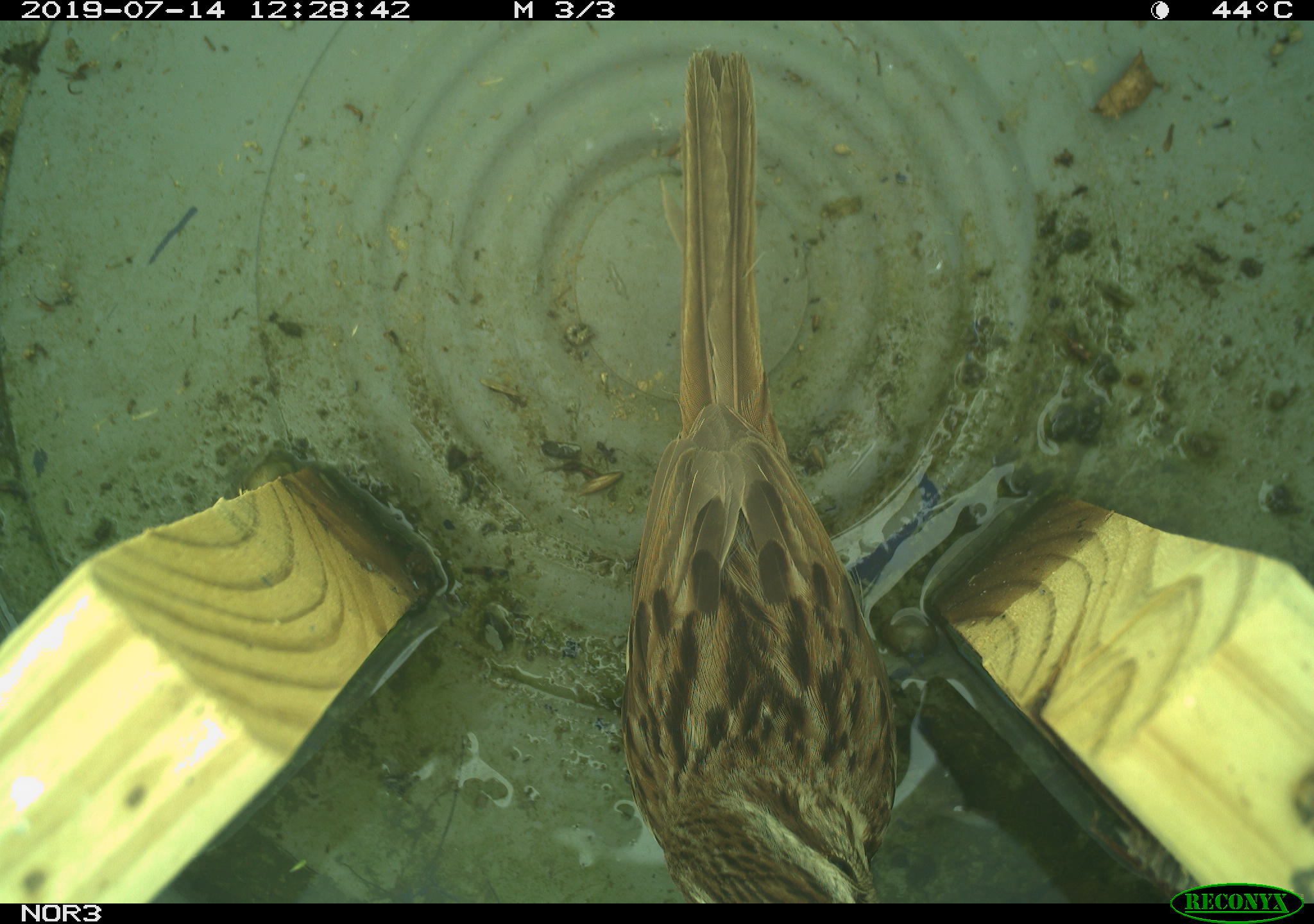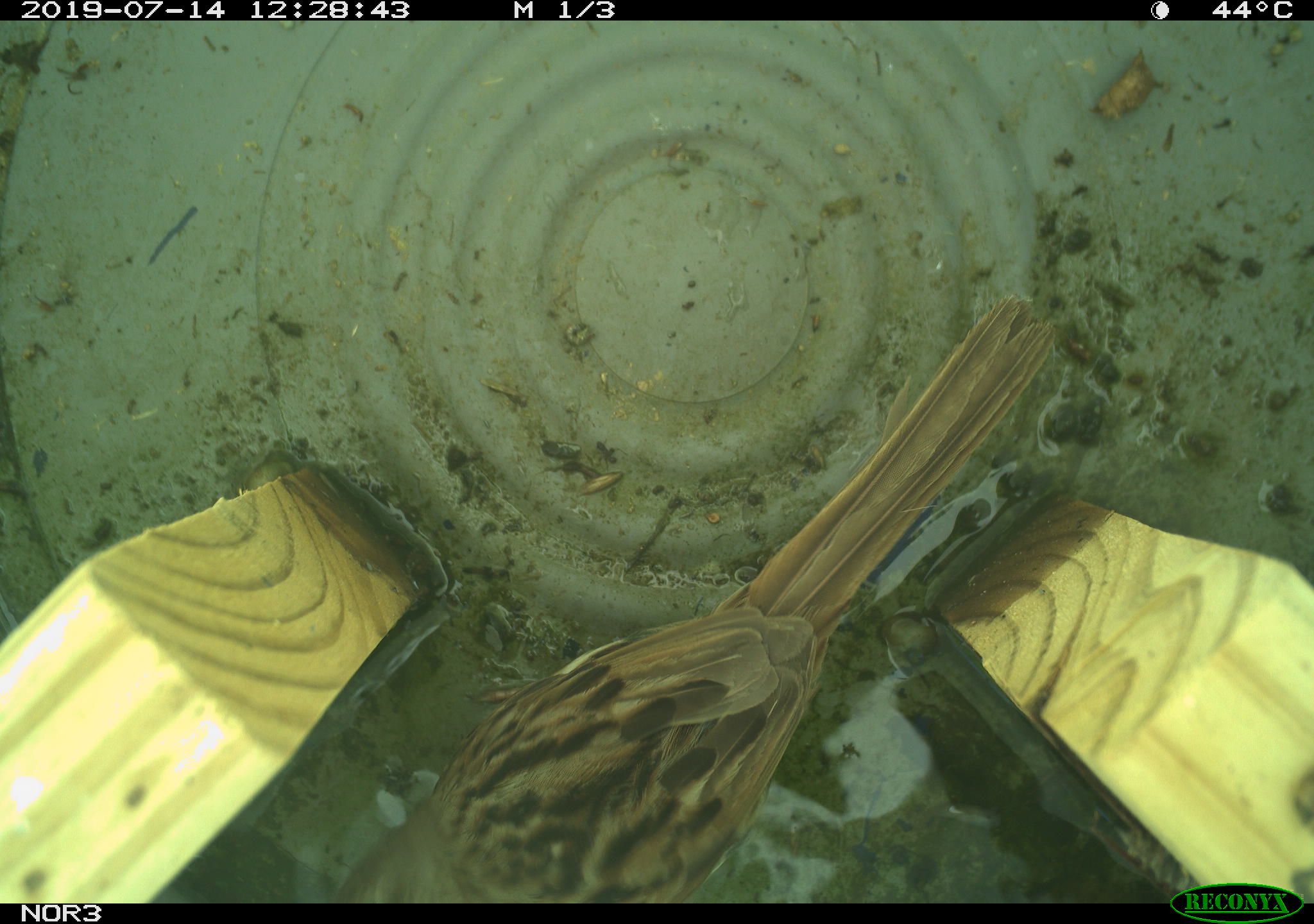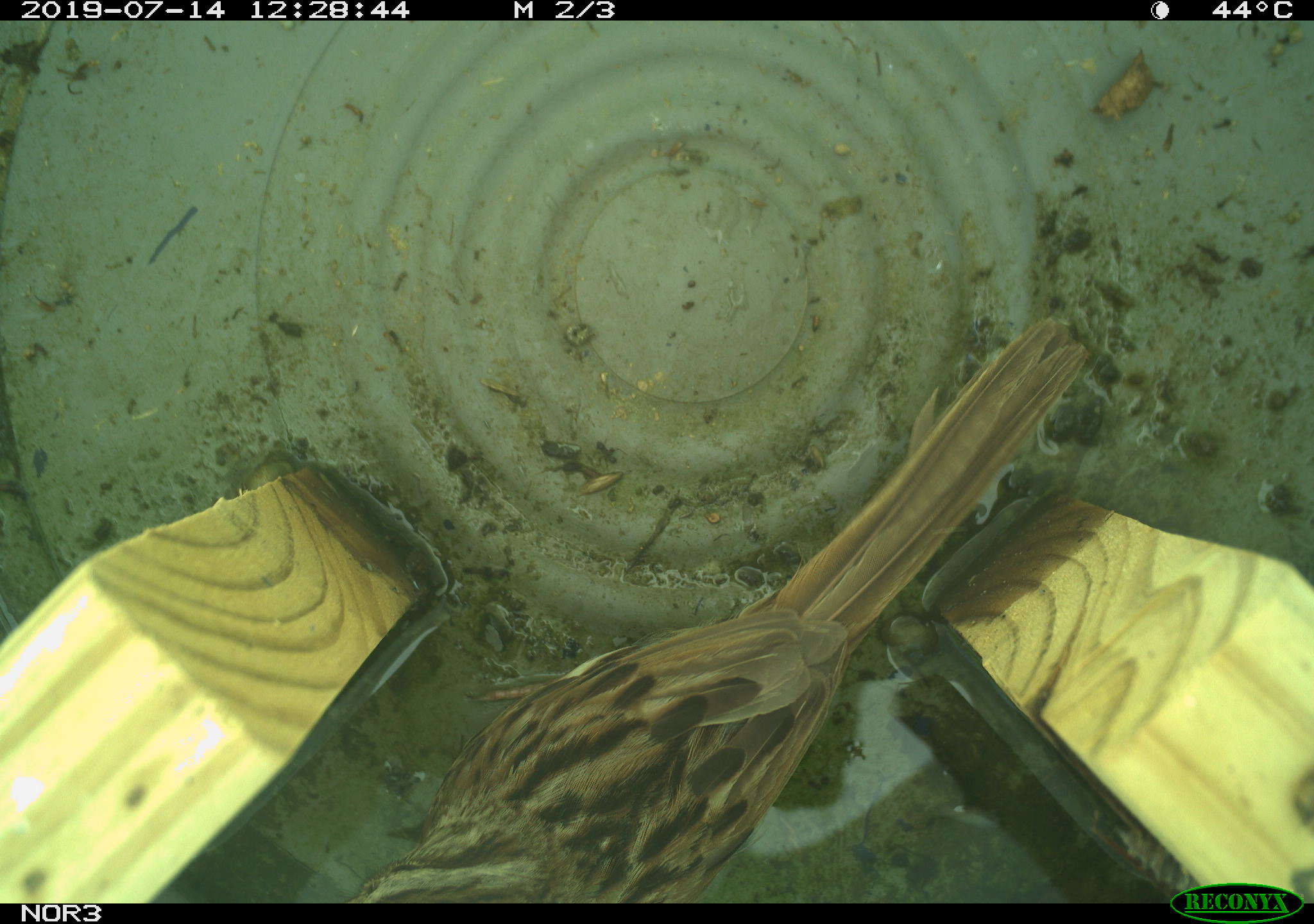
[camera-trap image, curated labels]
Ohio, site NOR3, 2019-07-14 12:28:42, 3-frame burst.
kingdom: Animalia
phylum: Chordata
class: Aves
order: Passeriformes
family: Passerellidae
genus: Melospiza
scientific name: Melospiza melodia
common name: song sparrow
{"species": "song sparrow (Melospiza melodia)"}